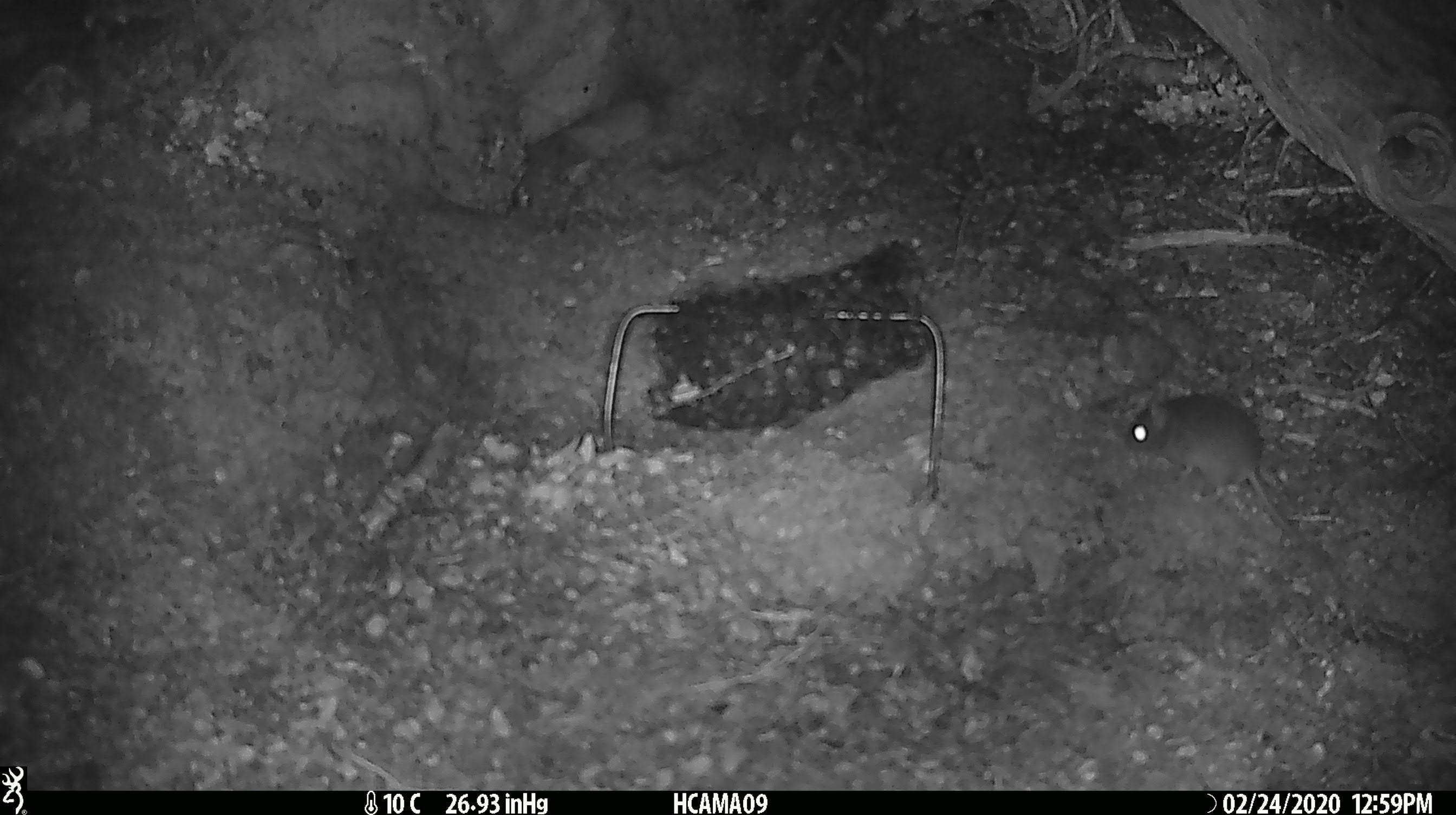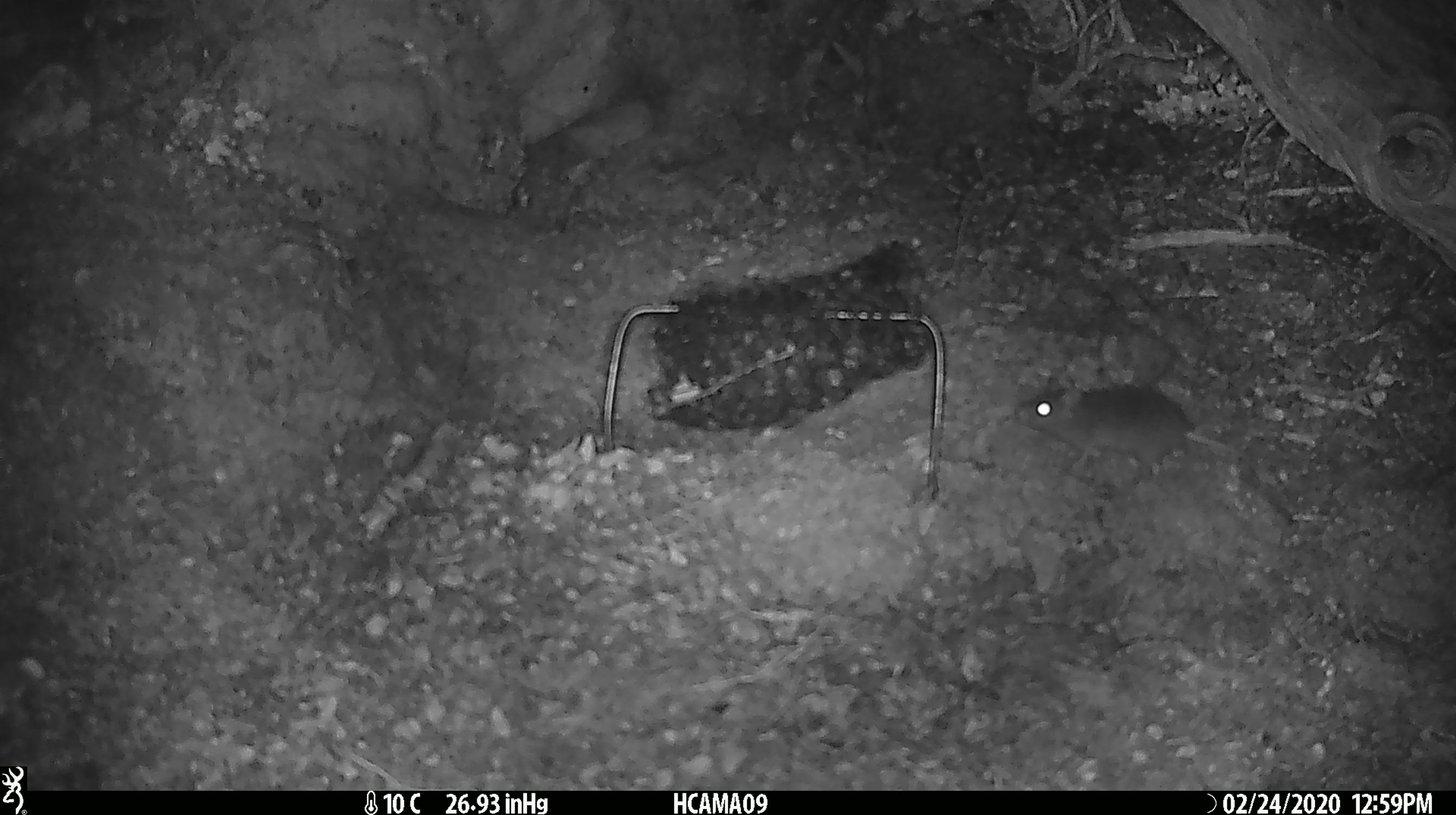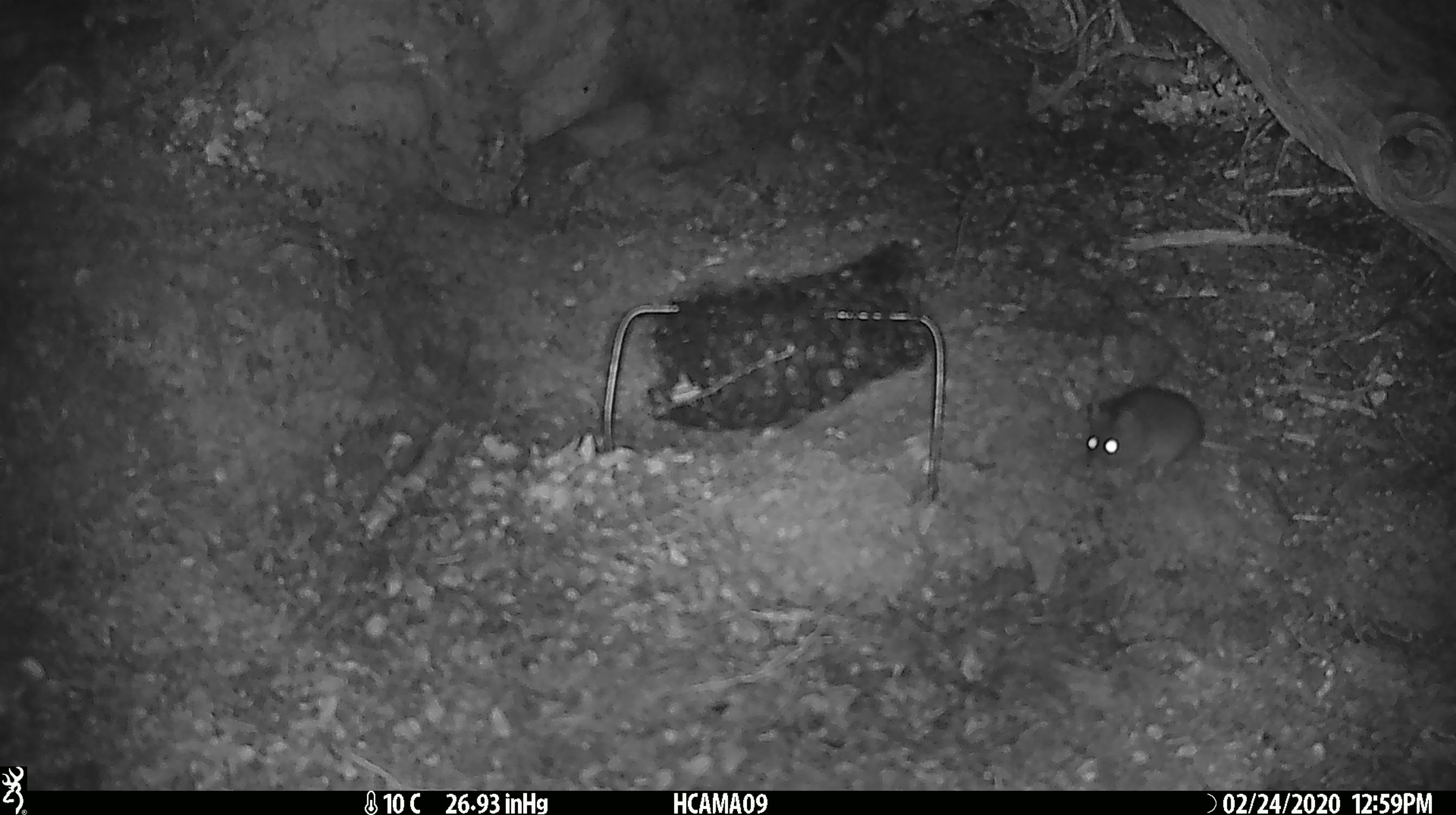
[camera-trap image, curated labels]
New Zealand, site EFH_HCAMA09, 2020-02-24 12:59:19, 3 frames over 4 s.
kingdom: Animalia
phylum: Chordata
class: Mammalia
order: Rodentia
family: Muridae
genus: Mus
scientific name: Mus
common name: mouse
Mouse (Mus).